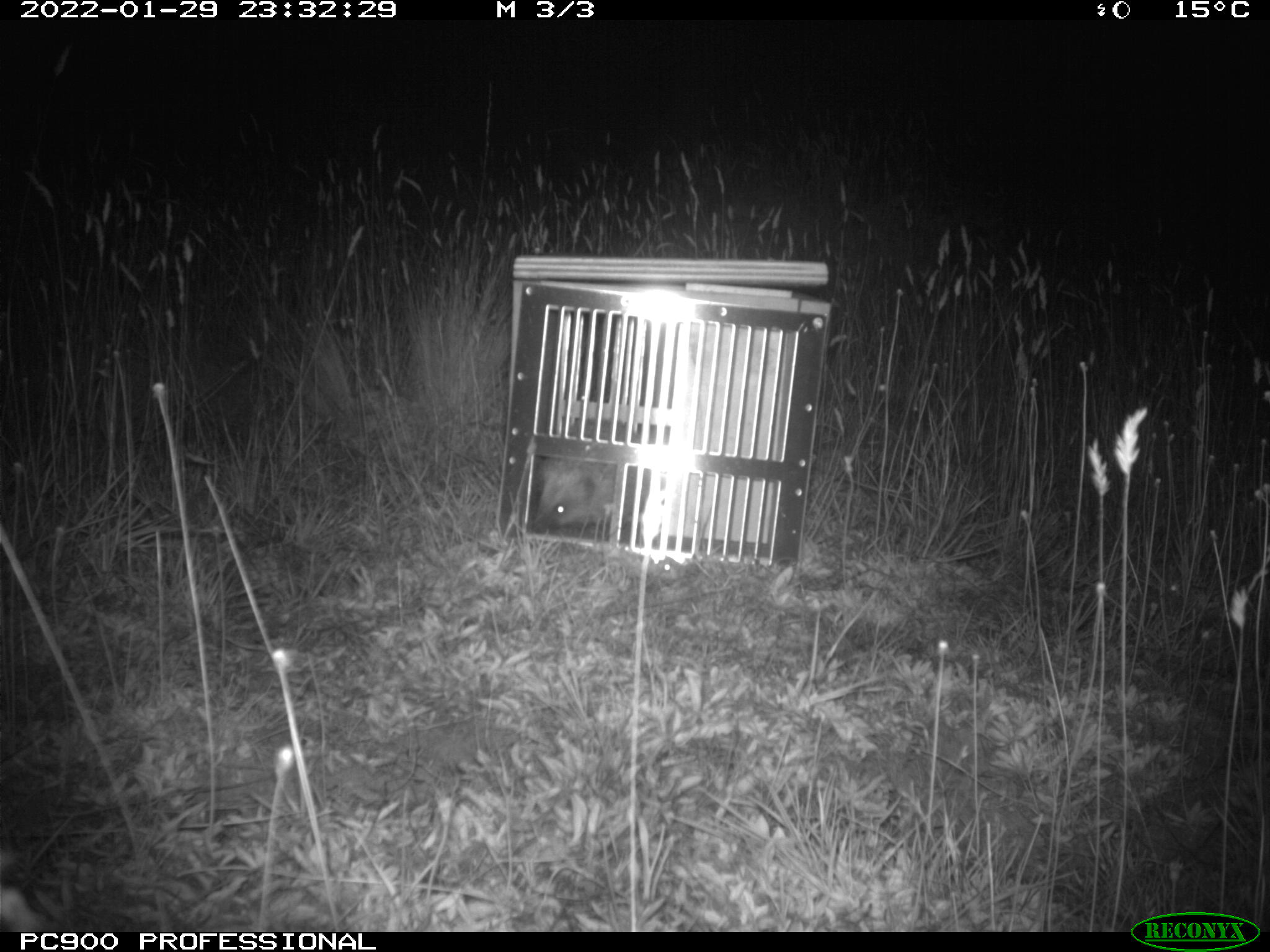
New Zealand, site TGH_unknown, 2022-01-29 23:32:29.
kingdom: Animalia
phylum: Chordata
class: Mammalia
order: Eulipotyphla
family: Erinaceidae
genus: Erinaceus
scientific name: Erinaceus europaeus europaeus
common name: european hedgehog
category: hedgehog